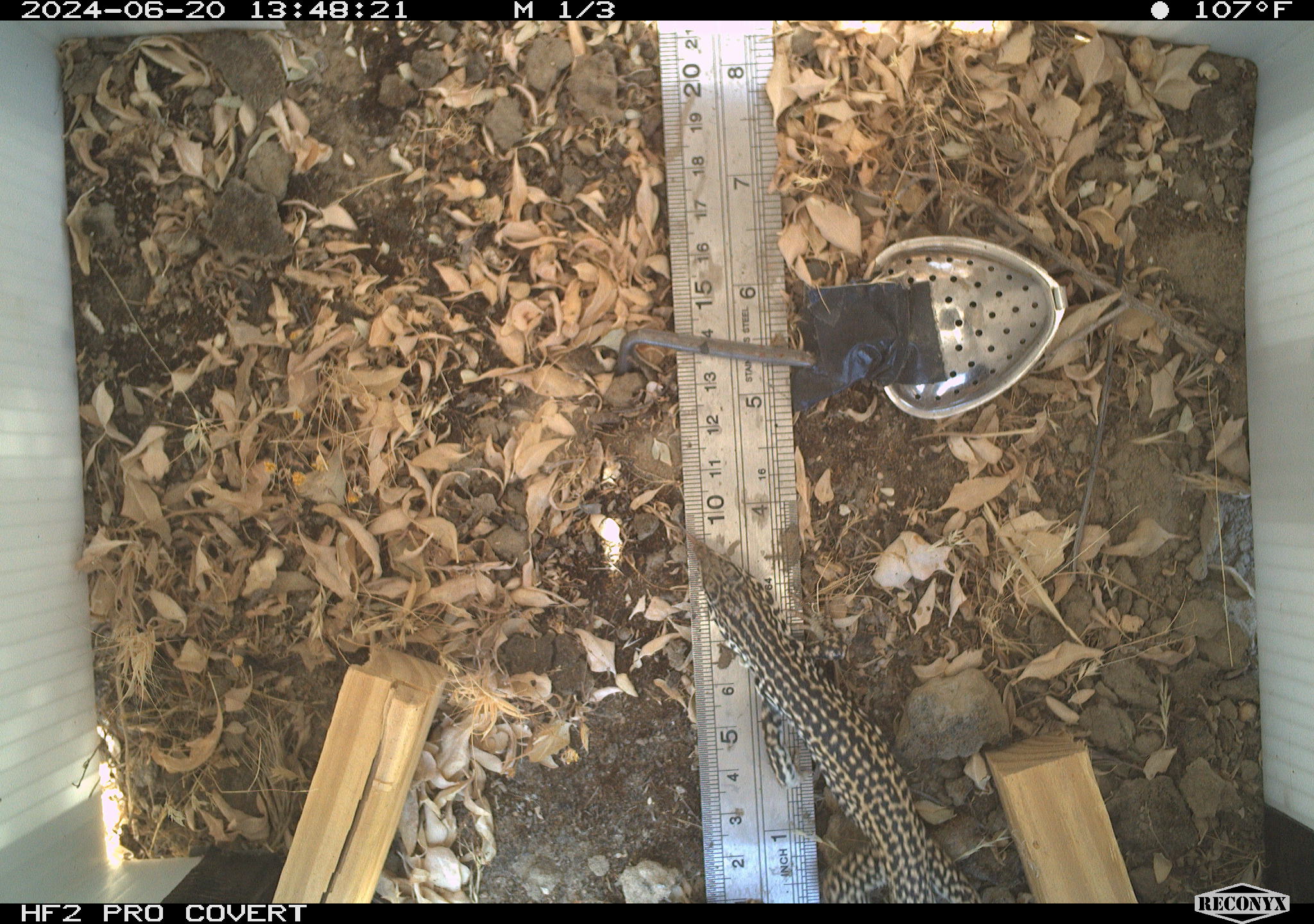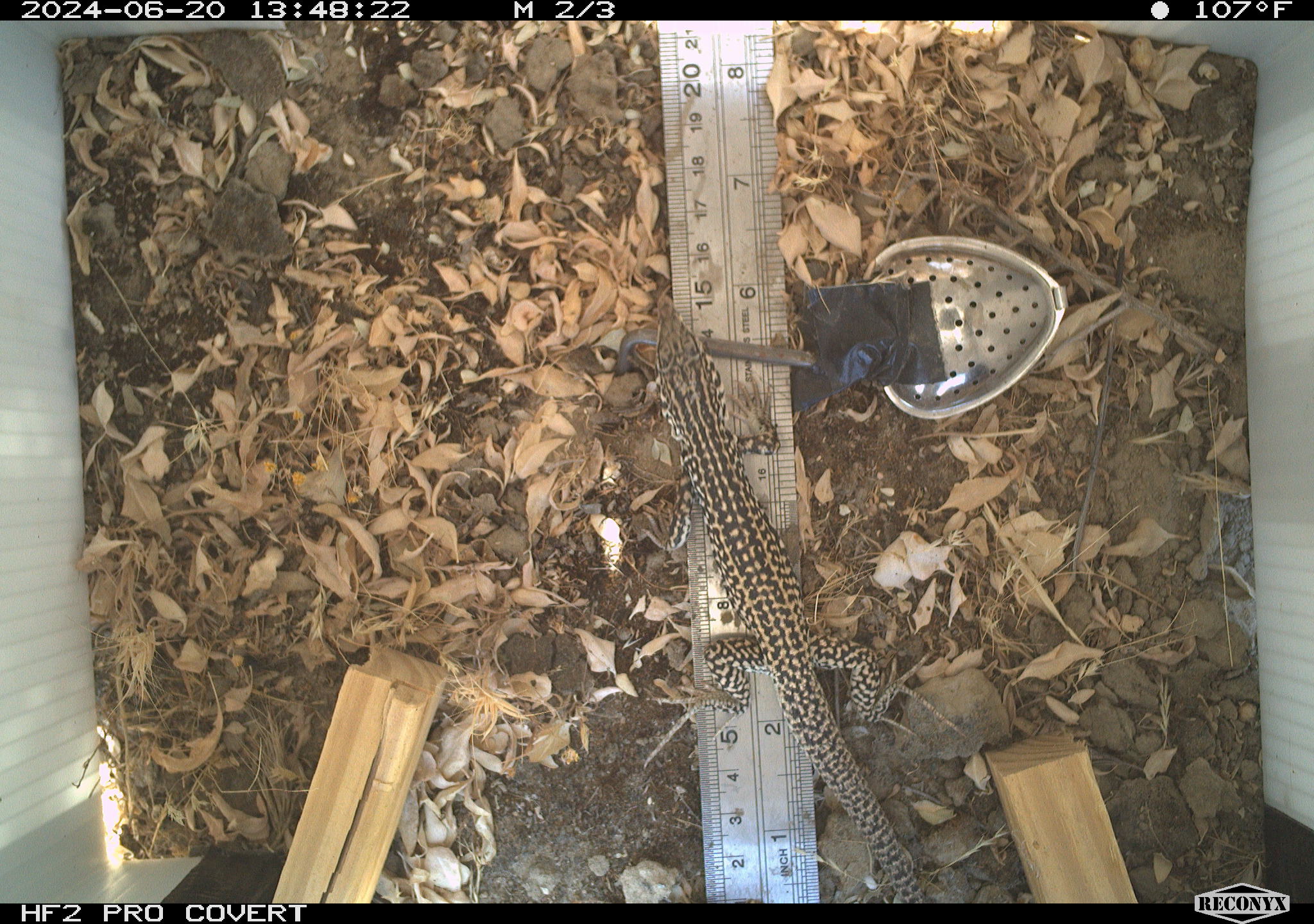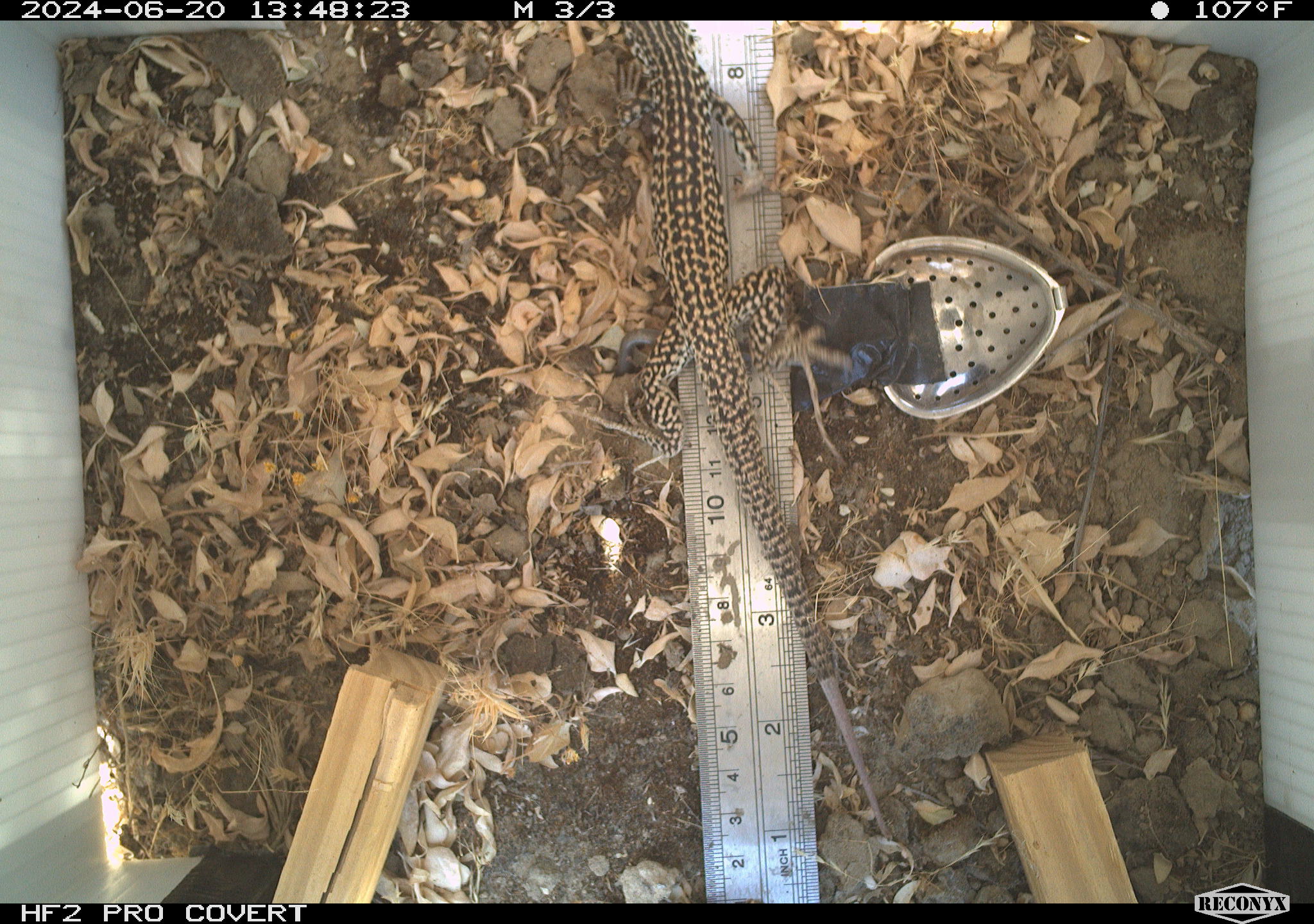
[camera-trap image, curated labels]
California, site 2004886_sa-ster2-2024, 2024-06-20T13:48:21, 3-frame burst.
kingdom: Animalia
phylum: Chordata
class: Reptilia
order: Squamata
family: Teiidae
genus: Aspidoscelis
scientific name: Aspidoscelis tigris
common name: western whiptail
Western whiptail (Aspidoscelis tigris).